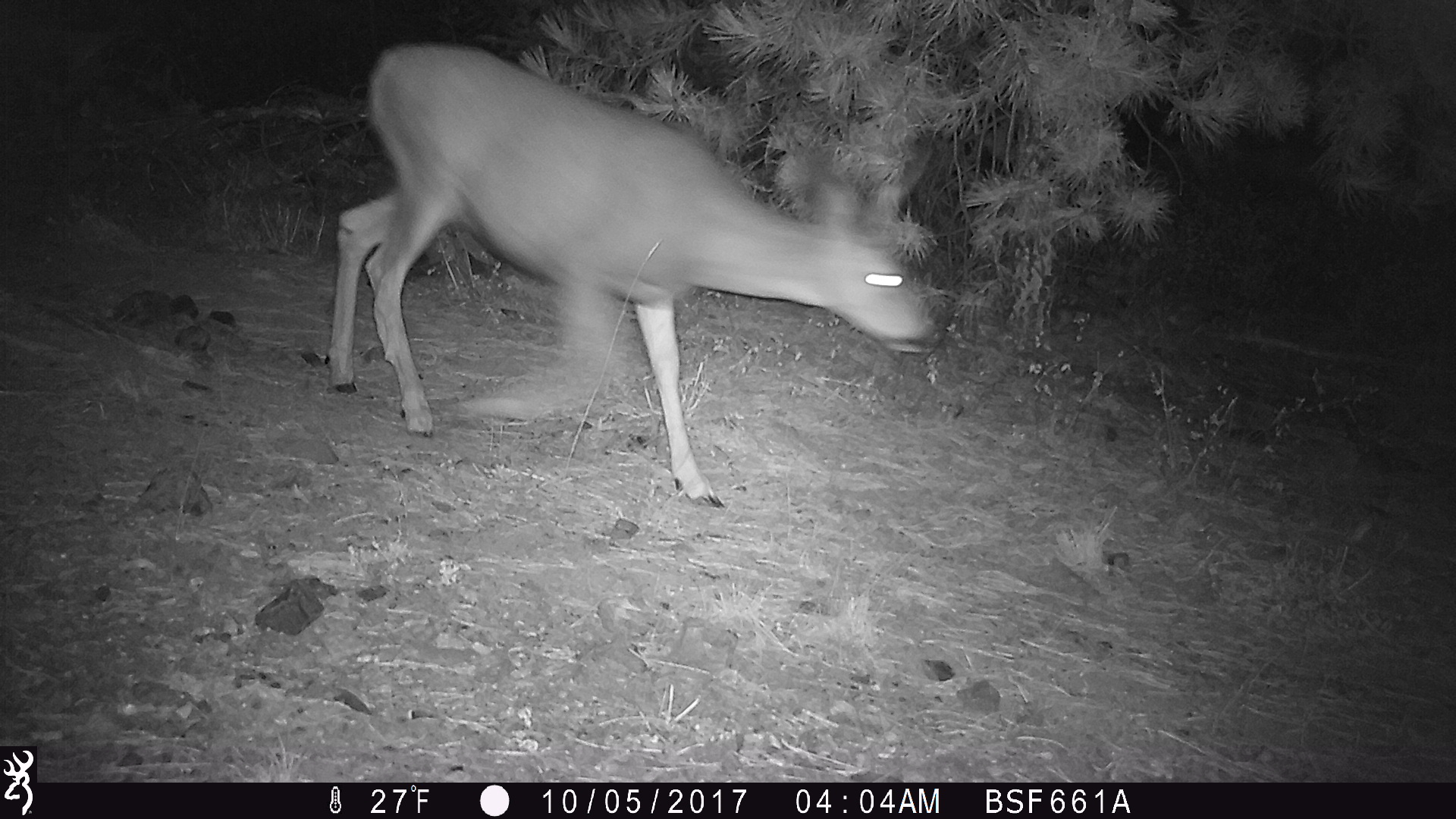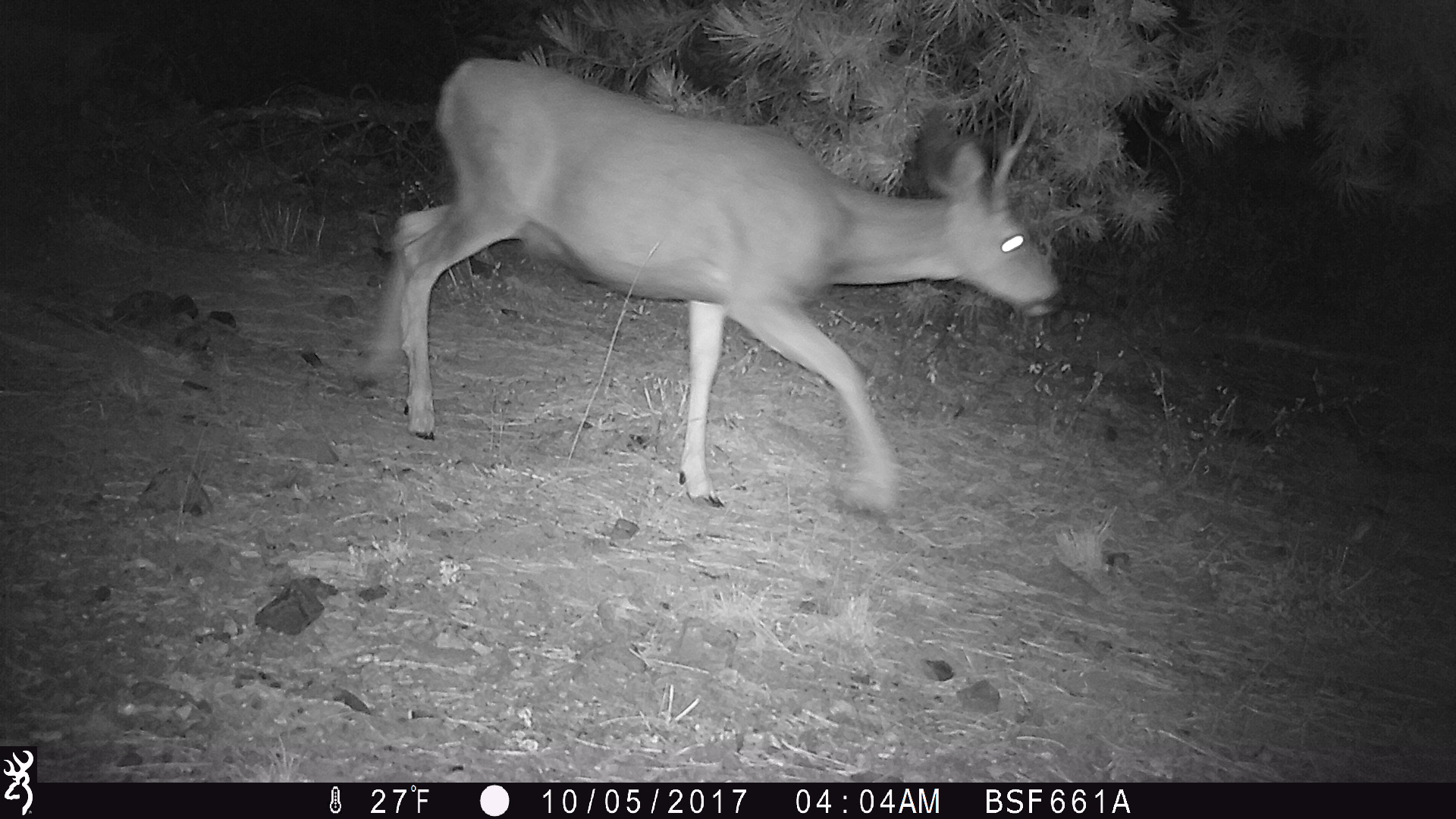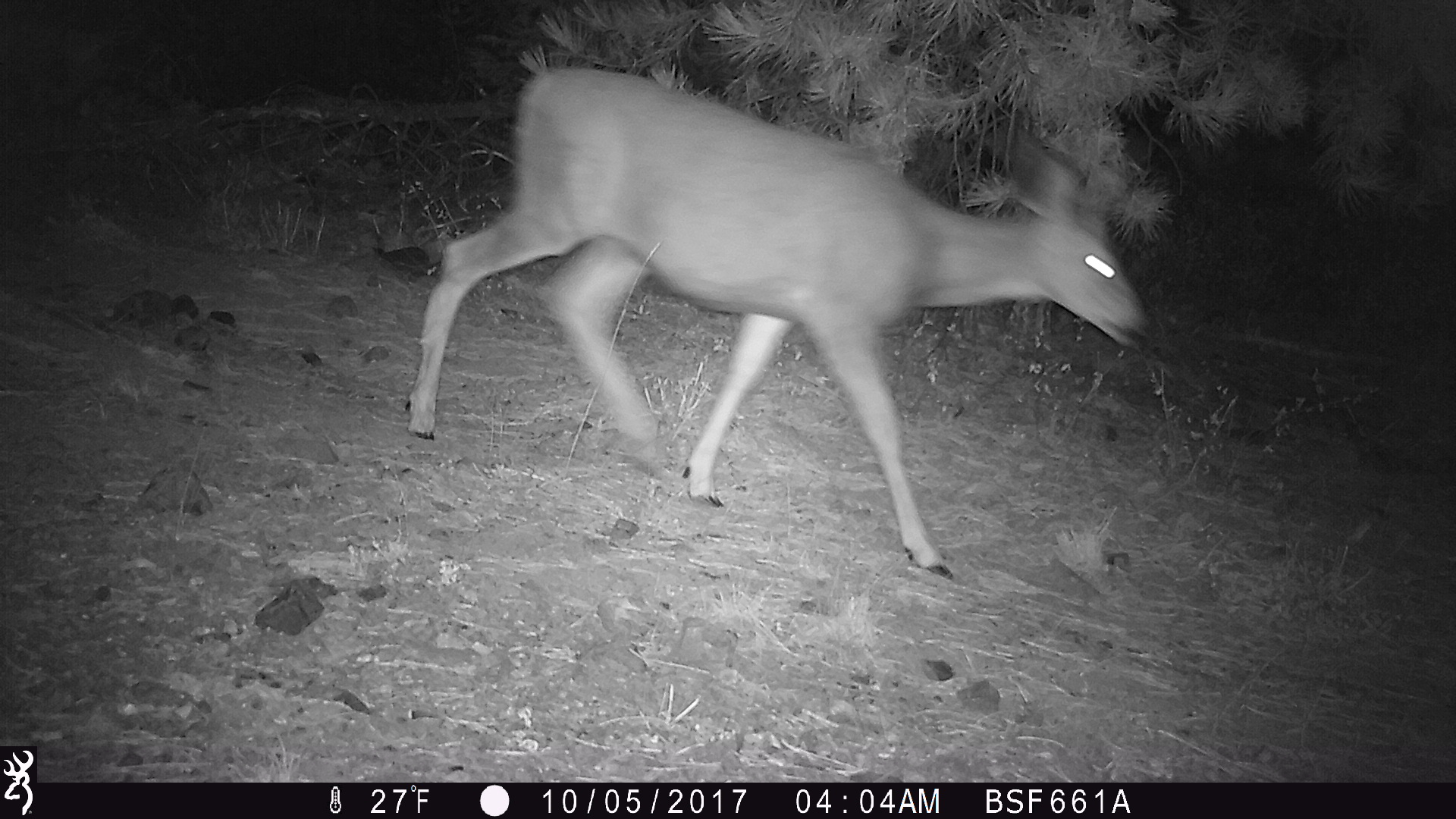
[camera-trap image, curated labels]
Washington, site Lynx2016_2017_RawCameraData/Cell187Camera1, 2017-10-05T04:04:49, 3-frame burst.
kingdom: Animalia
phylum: Chordata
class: Mammalia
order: Artiodactyla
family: Cervidae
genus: Odocoileus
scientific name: Odocoileus hemionus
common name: mule deer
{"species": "Odocoileus hemionus (mule deer)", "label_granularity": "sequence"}